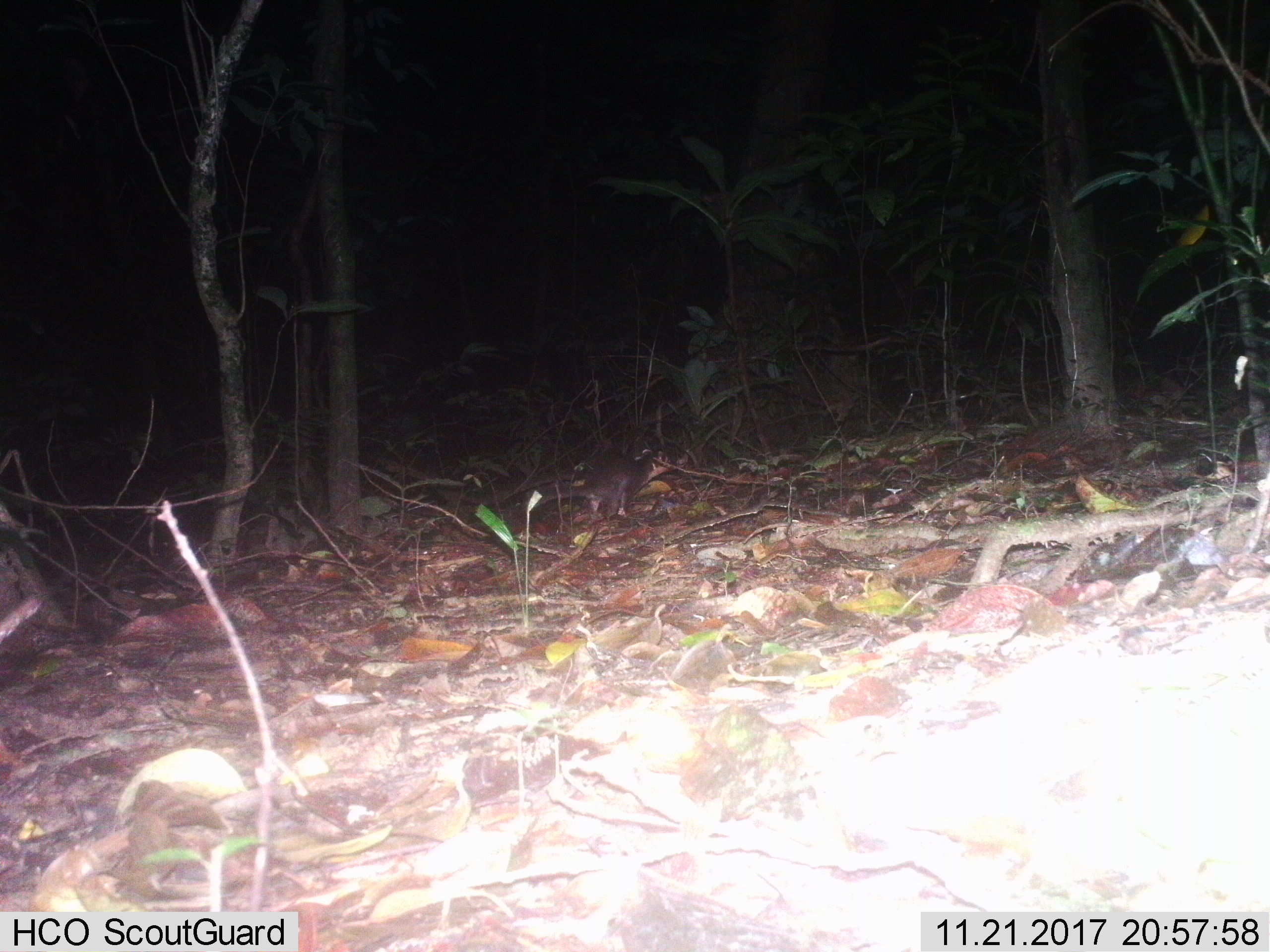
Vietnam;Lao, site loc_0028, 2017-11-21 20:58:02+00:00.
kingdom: Animalia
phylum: Chordata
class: Mammalia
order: Carnivora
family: Mustelidae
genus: Melogale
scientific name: Melogale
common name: ferret badger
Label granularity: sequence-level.